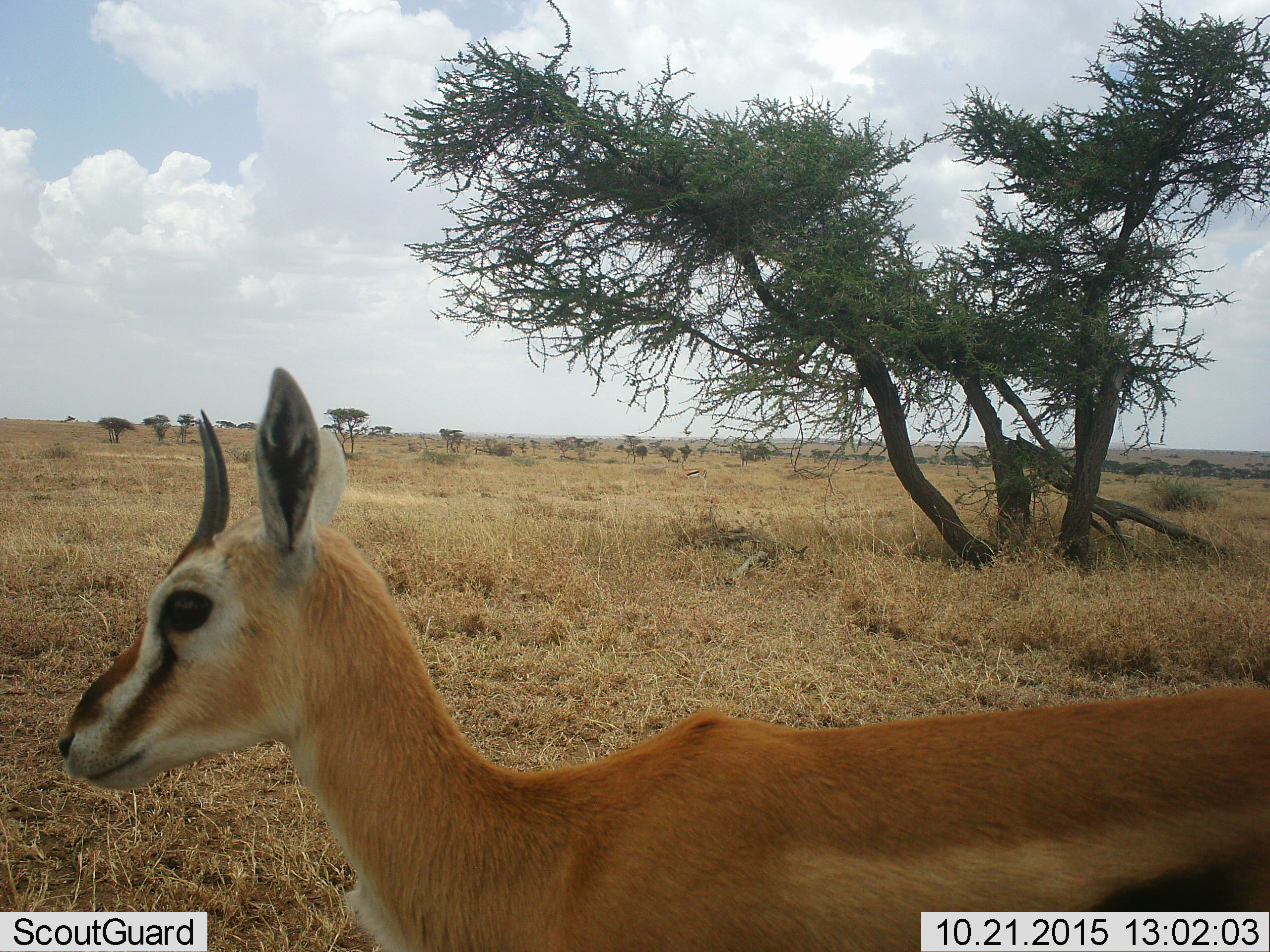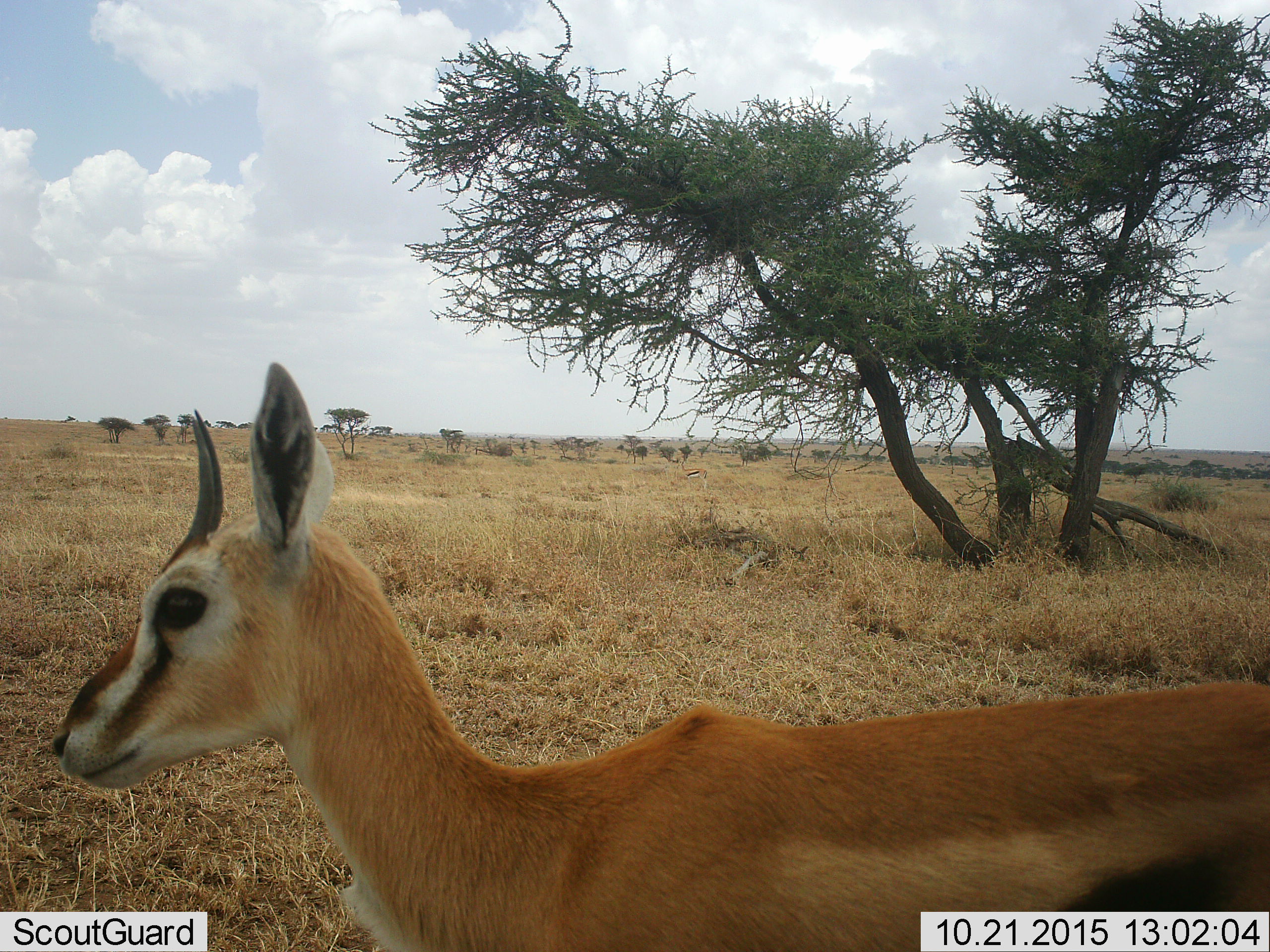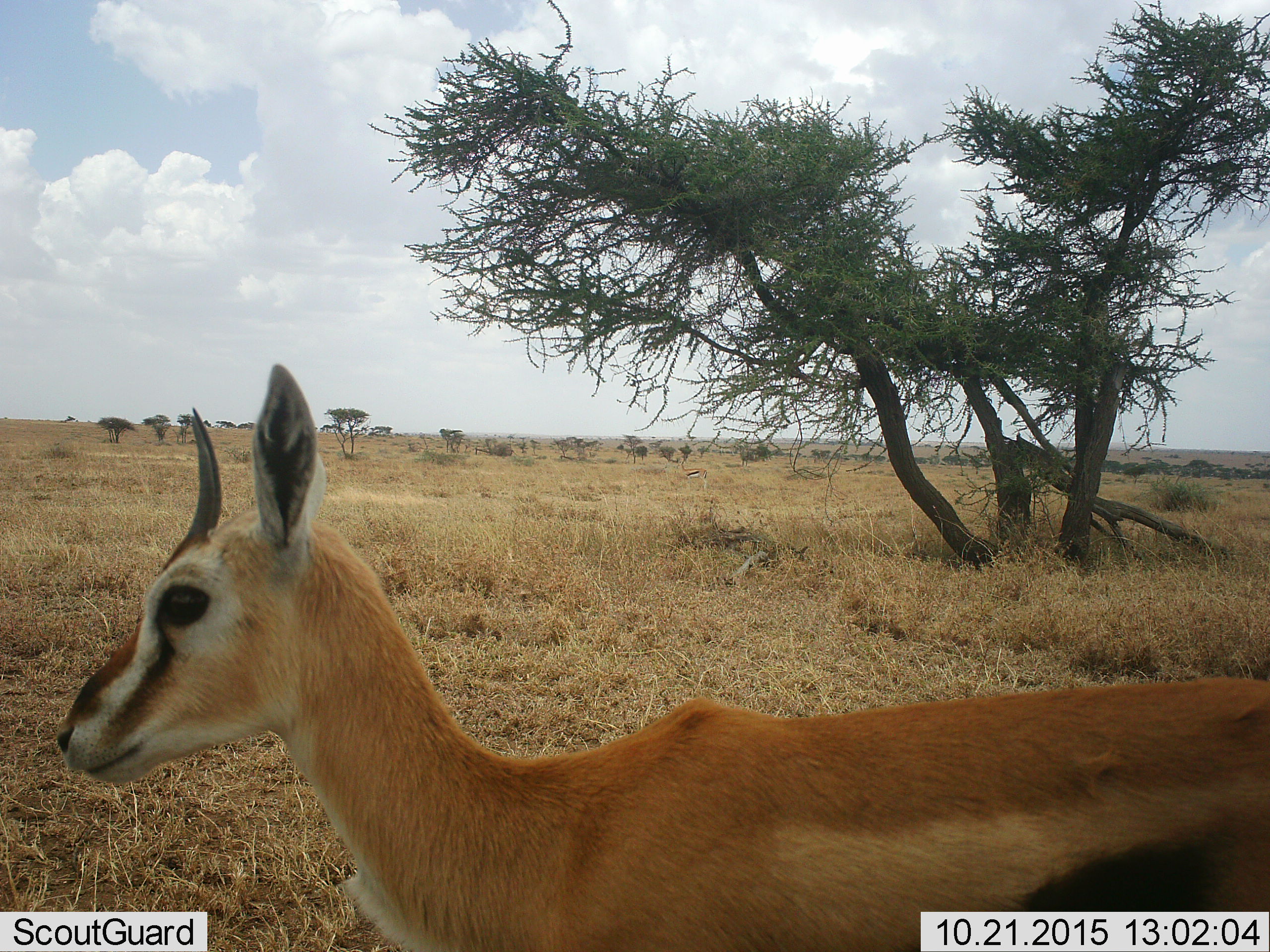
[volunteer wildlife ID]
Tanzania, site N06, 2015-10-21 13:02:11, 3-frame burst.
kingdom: Animalia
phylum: Chordata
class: Mammalia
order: Artiodactyla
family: Bovidae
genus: Eudorcas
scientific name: Eudorcas thomsonii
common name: thomson's gazelle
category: gazellethomsons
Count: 1.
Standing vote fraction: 100%.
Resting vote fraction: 0%.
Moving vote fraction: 0%.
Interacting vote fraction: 12%.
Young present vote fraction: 12%.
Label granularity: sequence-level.